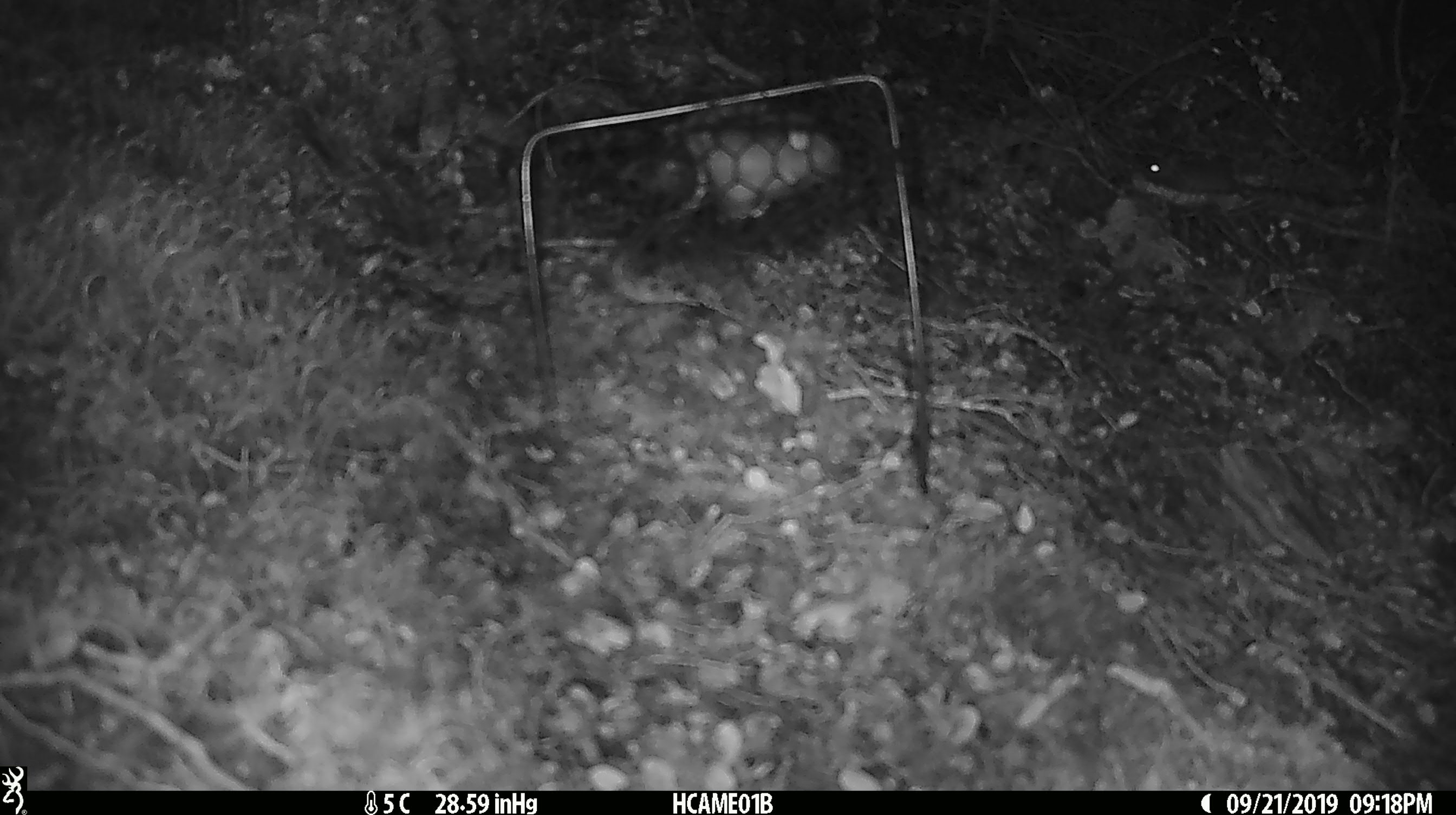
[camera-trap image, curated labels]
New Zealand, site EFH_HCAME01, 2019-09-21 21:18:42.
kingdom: Animalia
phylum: Chordata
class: Mammalia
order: Rodentia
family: Muridae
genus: Mus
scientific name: Mus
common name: mouse